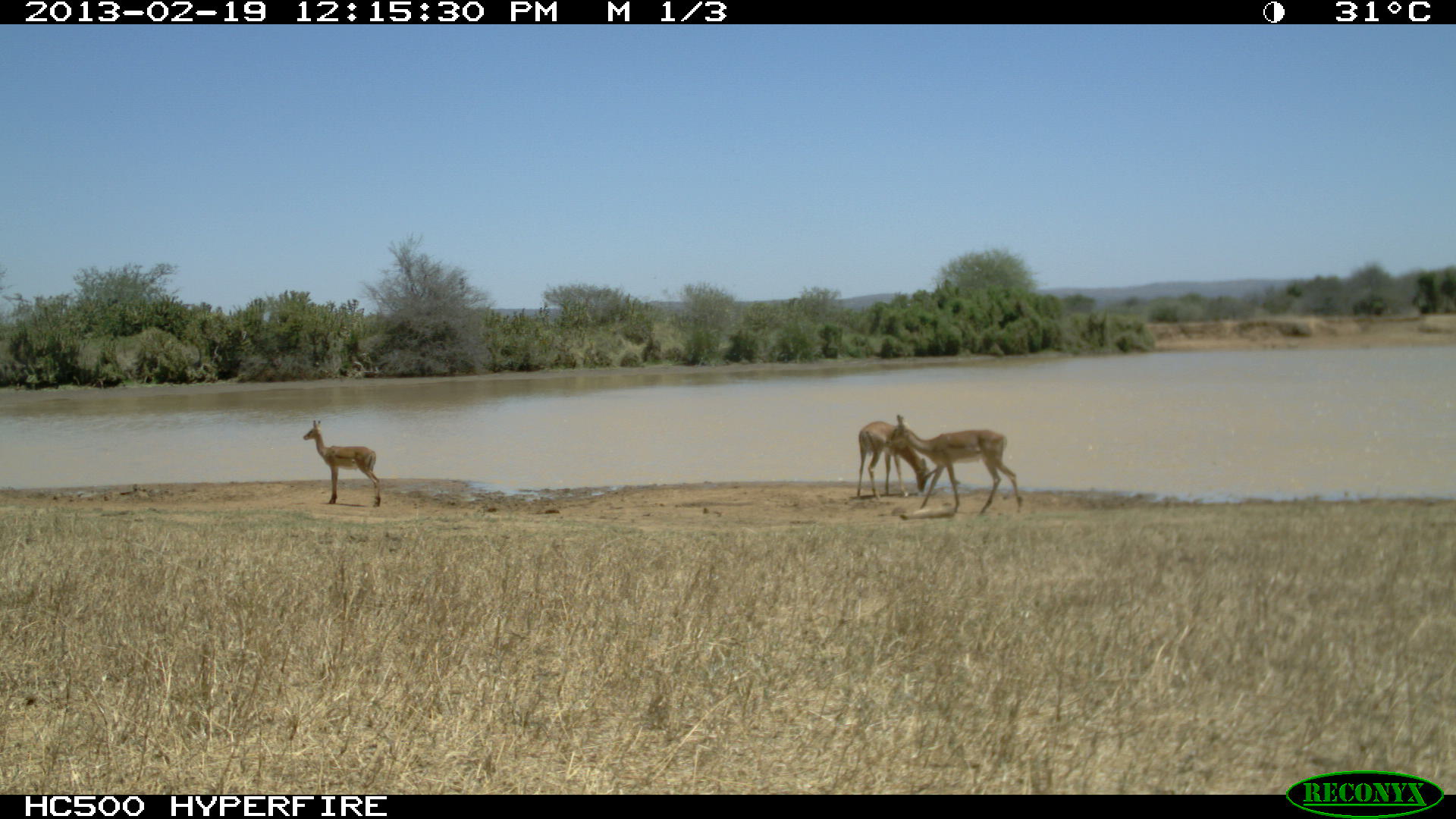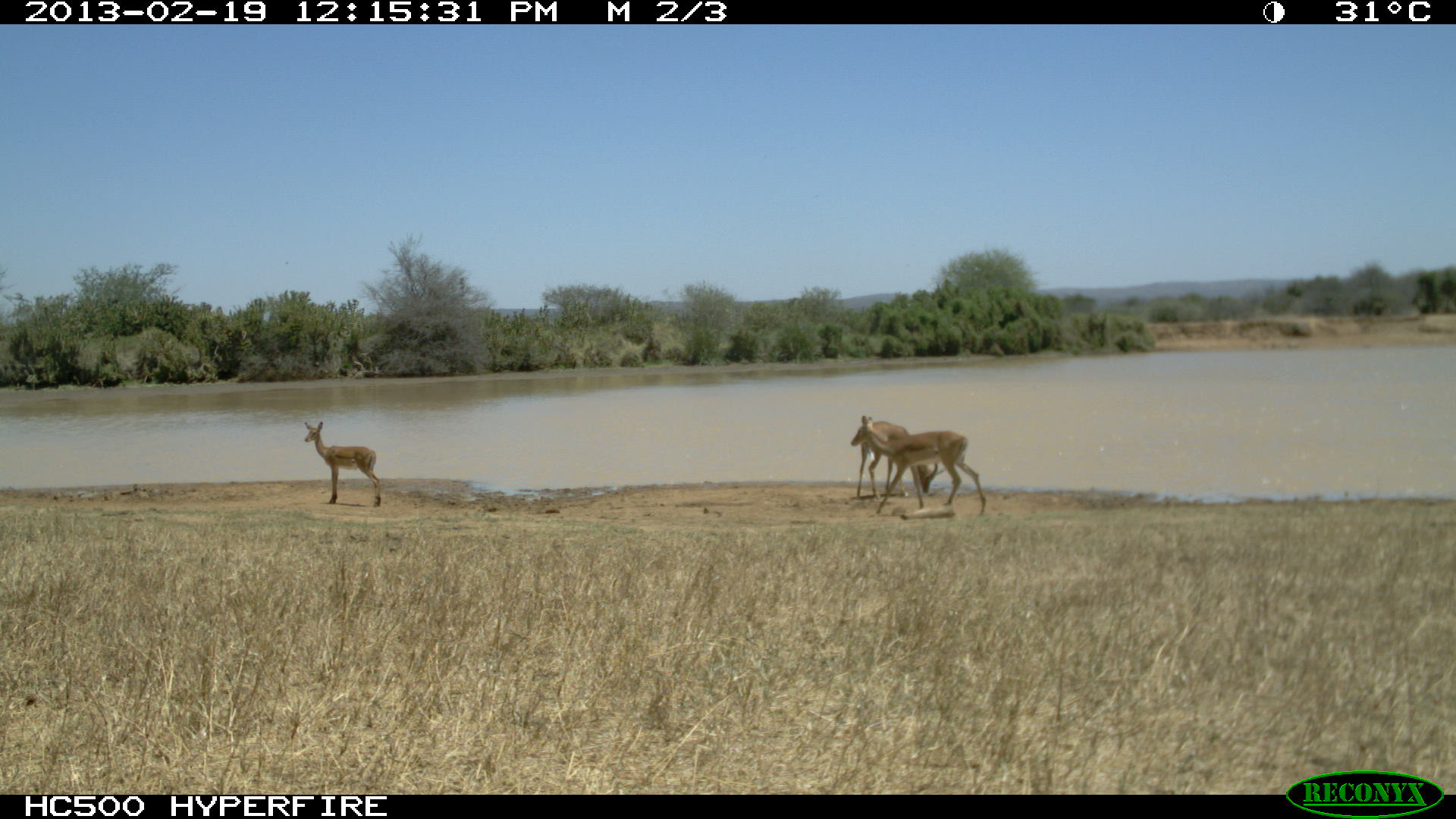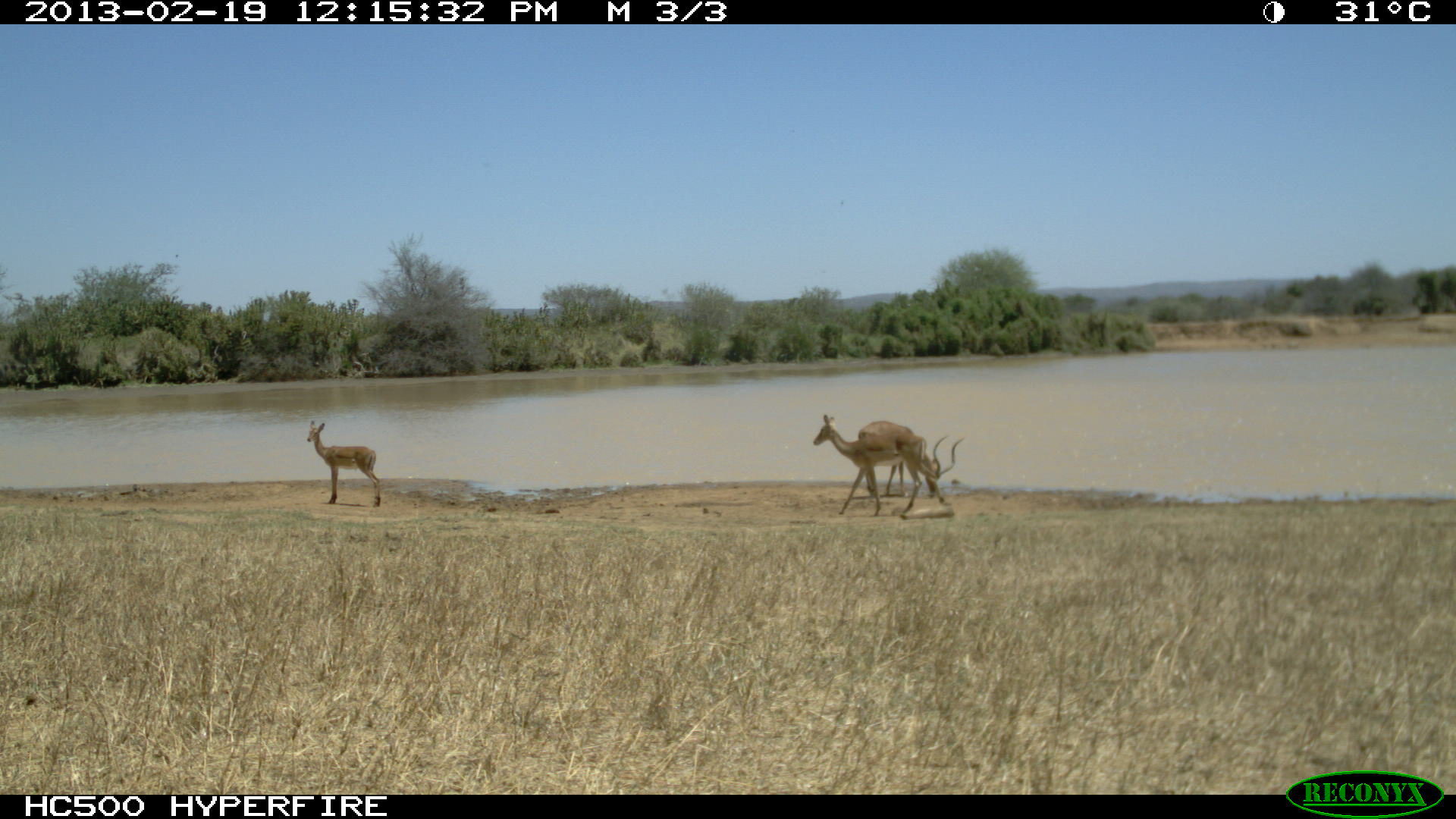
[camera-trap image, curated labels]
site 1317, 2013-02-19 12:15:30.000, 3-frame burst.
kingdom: Animalia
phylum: Chordata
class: Mammalia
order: Artiodactyla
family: Bovidae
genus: Aepyceros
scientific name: Aepyceros melampus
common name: impala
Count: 3.